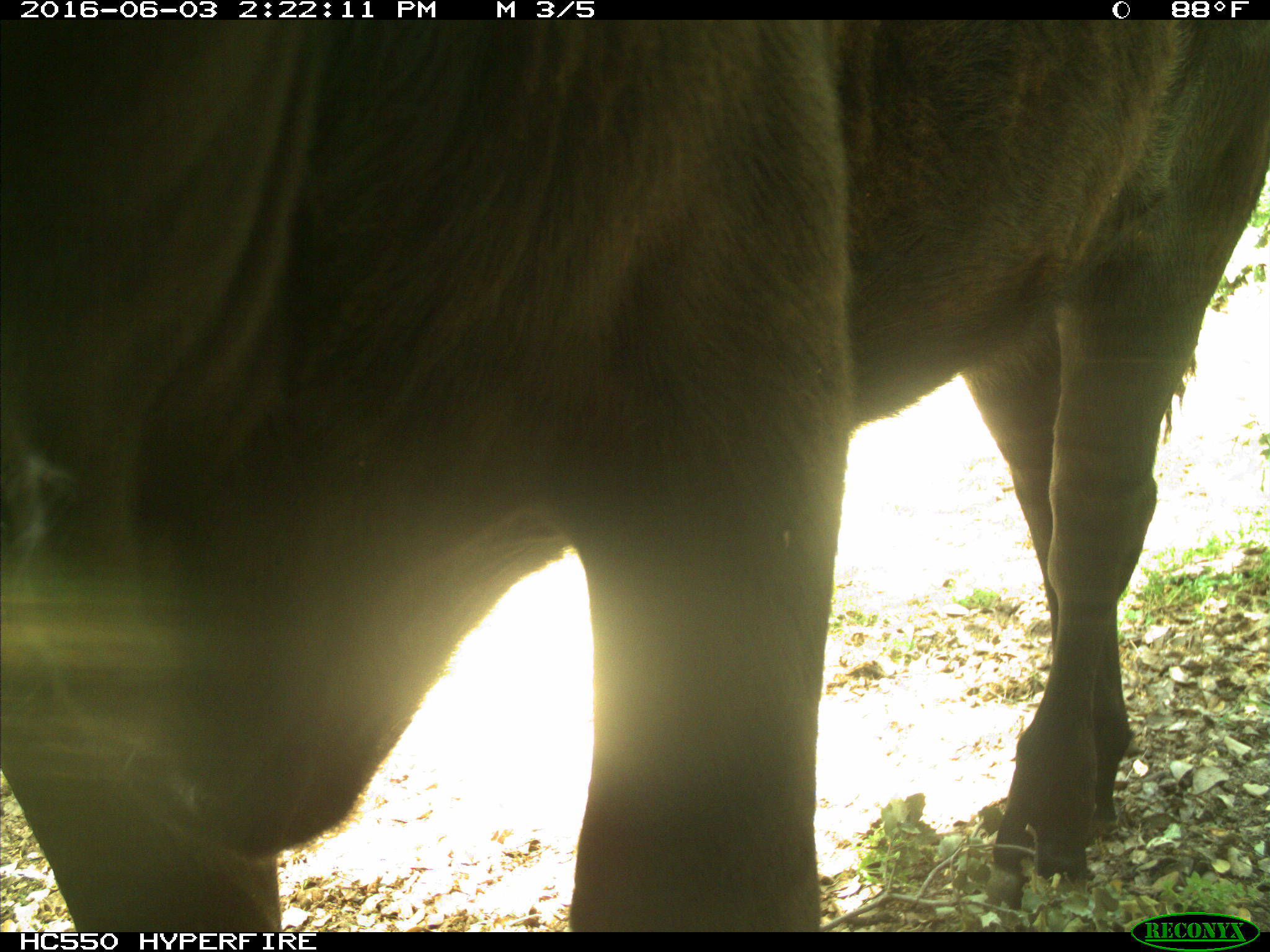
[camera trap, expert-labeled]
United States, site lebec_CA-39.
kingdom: Animalia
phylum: Chordata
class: Mammalia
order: Artiodactyla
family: Bovidae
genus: Bos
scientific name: Bos taurus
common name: domestic cow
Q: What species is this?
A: Bos taurus (domestic cow).